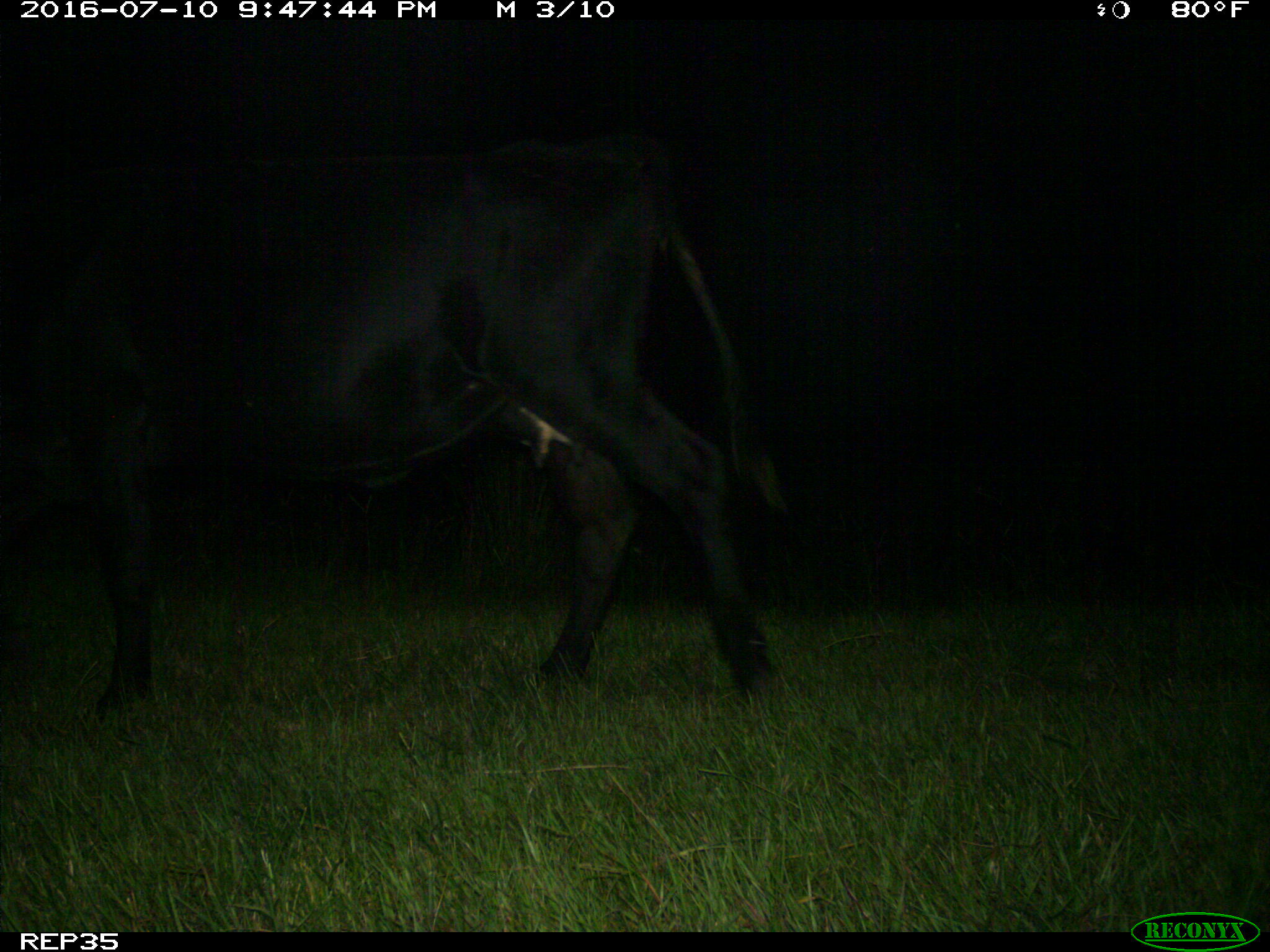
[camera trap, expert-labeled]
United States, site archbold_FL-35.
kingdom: Animalia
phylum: Chordata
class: Mammalia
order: Artiodactyla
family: Bovidae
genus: Bos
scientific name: Bos taurus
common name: domestic cow